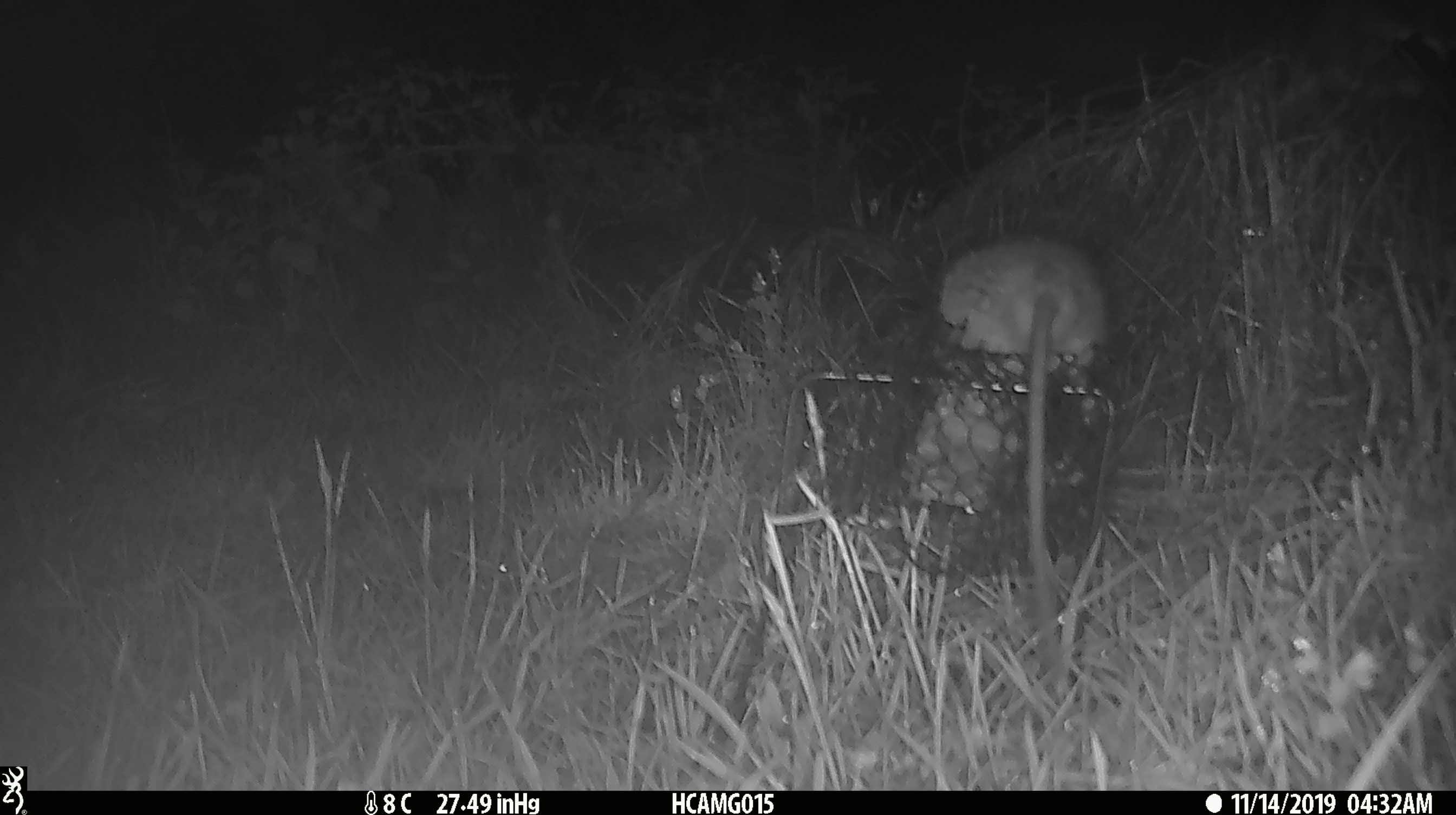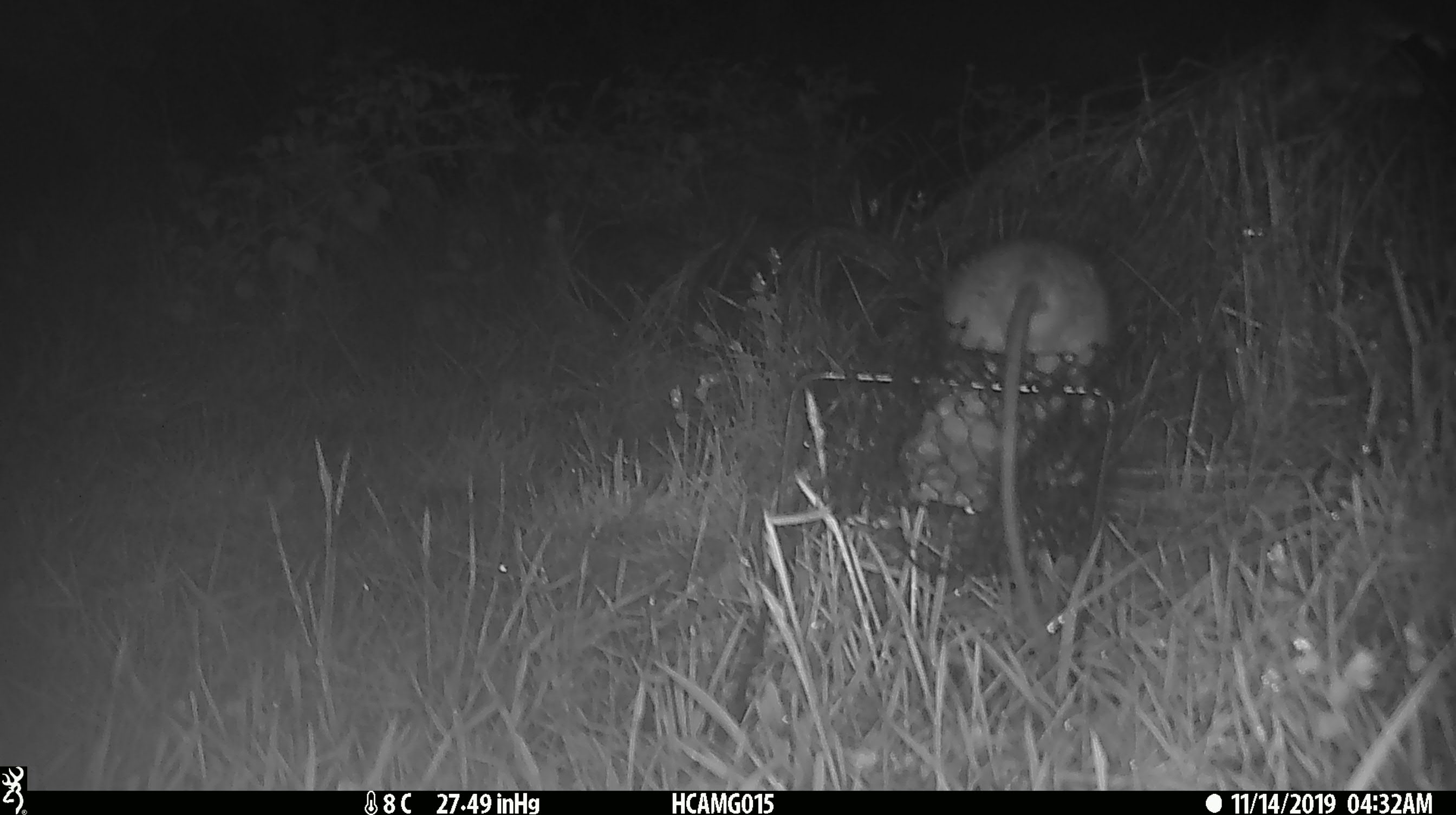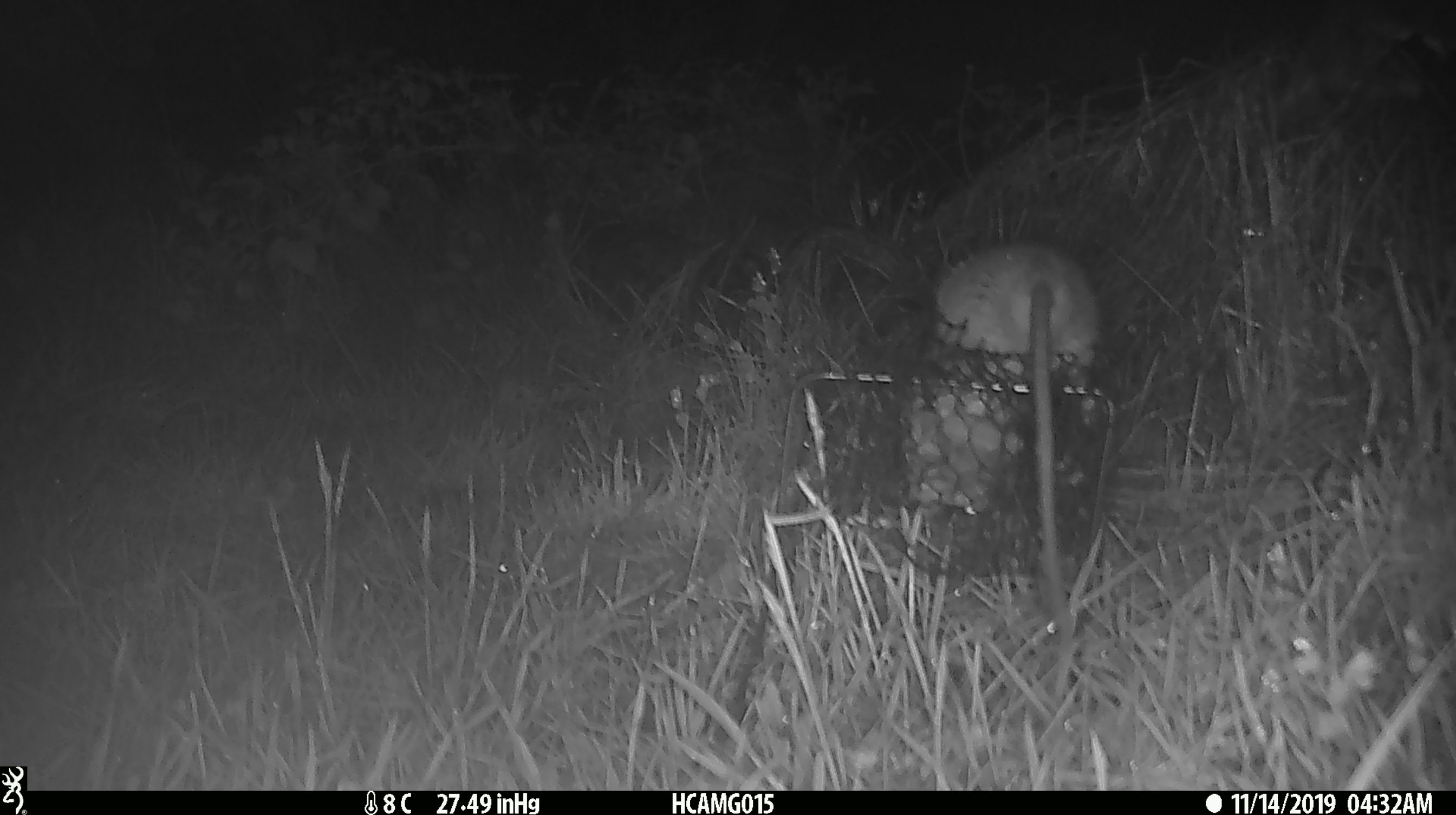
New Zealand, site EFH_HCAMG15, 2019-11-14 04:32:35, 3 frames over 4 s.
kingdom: Animalia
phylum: Chordata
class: Mammalia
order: Rodentia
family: Muridae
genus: Rattus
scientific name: Rattus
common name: rat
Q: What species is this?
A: Rat (Rattus).